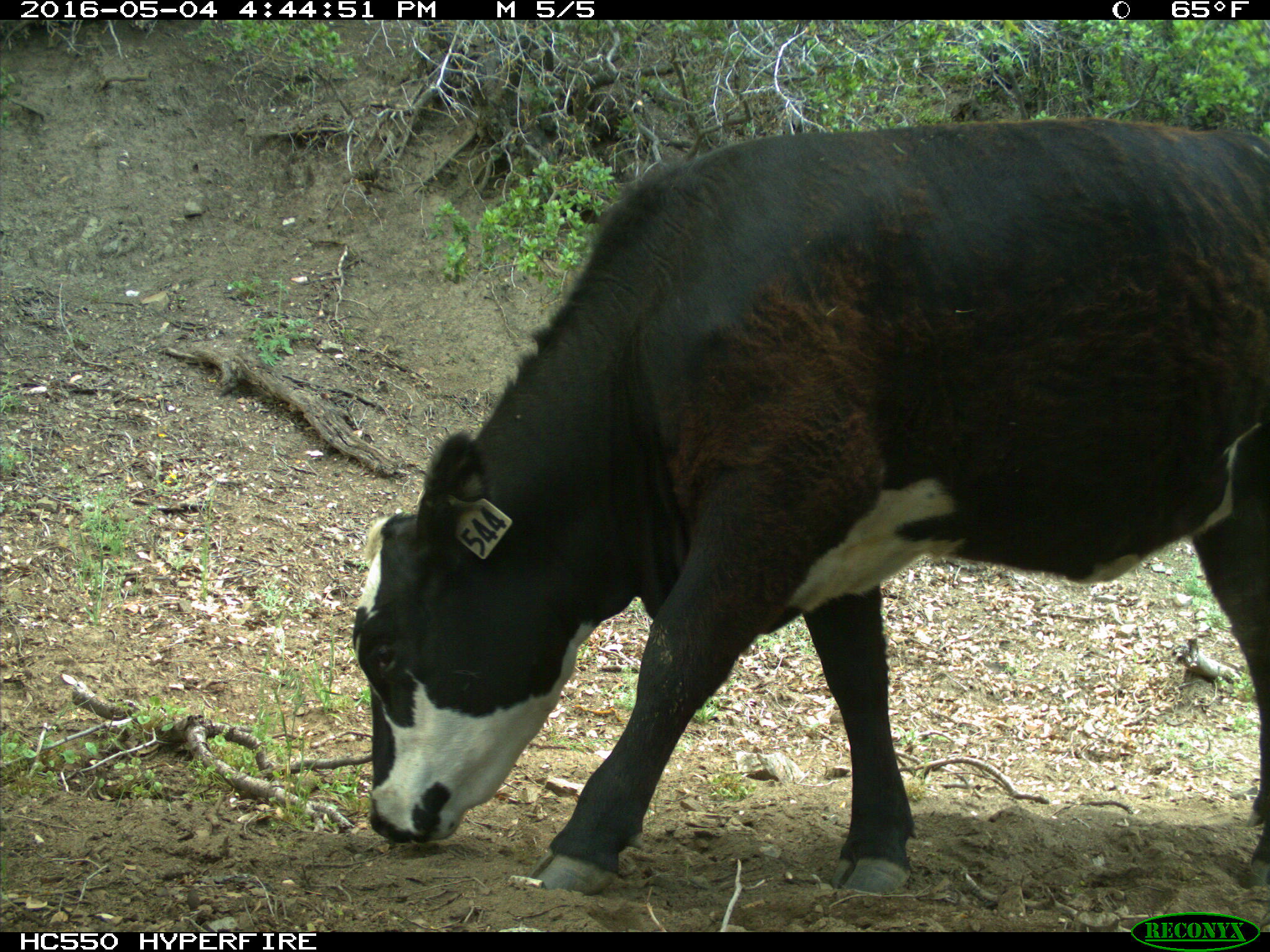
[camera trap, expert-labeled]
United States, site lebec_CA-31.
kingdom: Animalia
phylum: Chordata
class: Mammalia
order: Artiodactyla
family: Bovidae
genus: Bos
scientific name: Bos taurus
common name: domestic cow